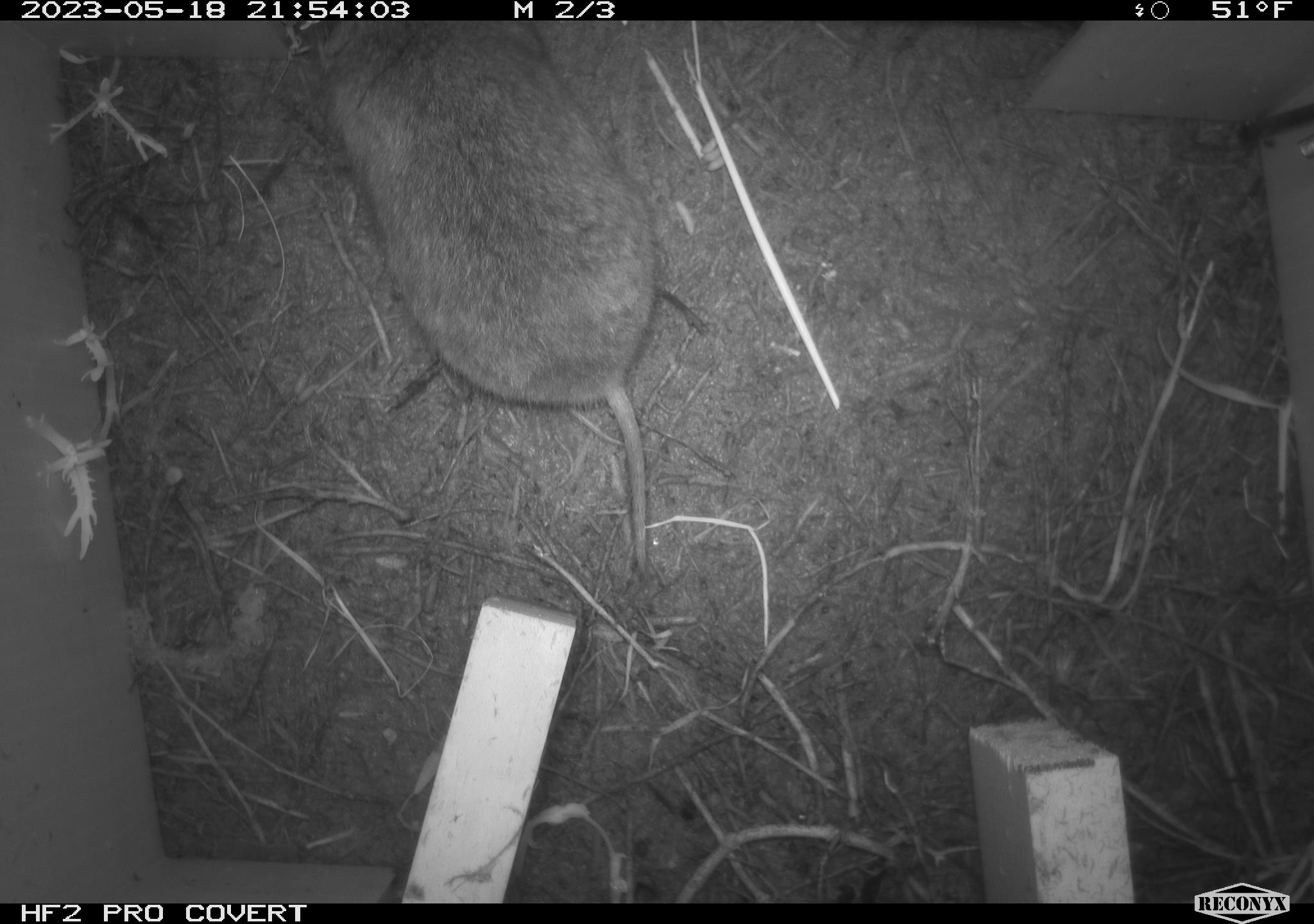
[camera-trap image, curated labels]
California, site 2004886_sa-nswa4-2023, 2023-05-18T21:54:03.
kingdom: Animalia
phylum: Chordata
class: Mammalia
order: Rodentia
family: Cricetidae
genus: Microtus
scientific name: Microtus californicus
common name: california vole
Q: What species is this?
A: California vole (Microtus californicus).